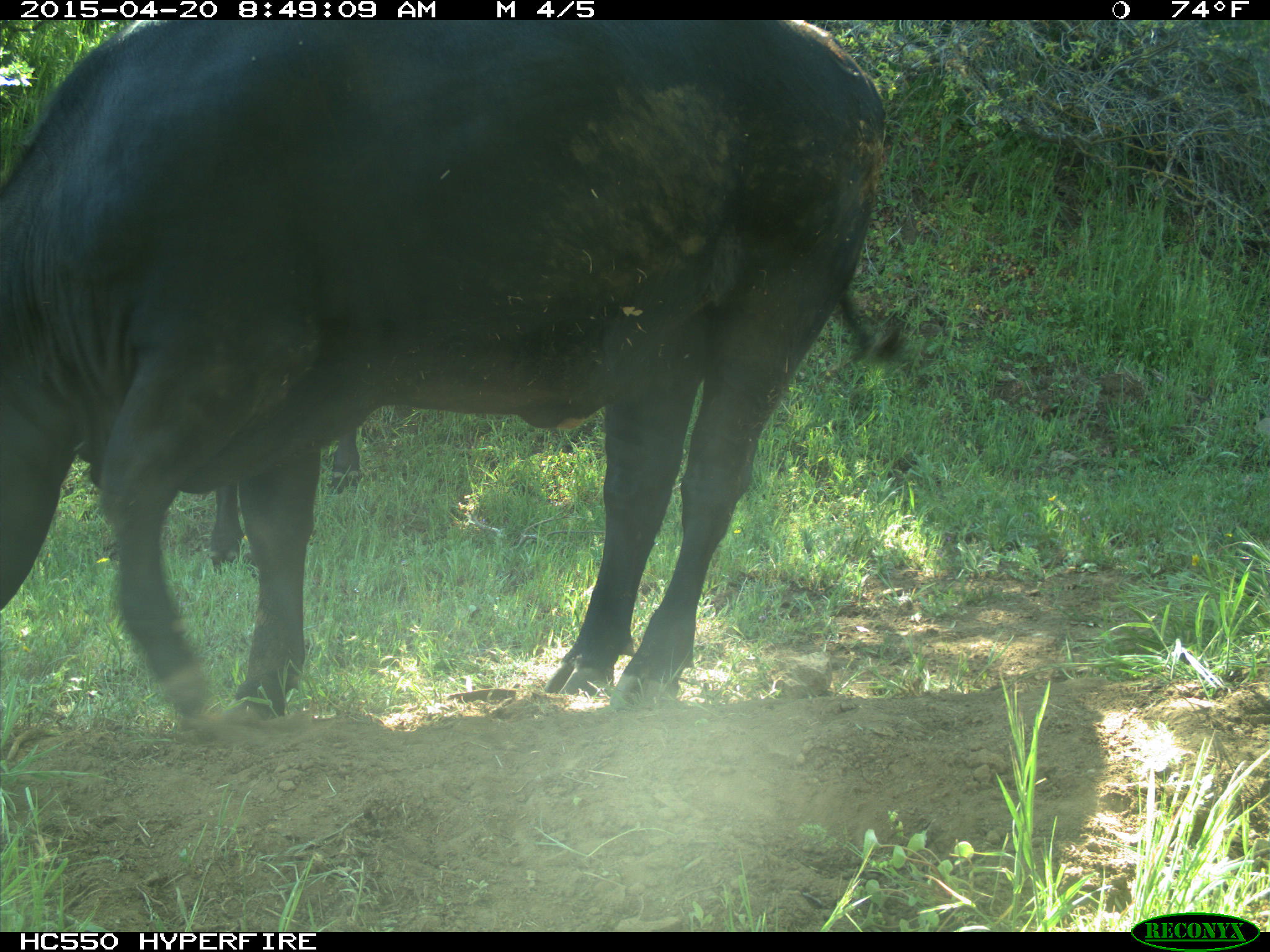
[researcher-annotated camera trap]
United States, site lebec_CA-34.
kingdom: Animalia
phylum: Chordata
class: Mammalia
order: Artiodactyla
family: Bovidae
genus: Bos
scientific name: Bos taurus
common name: domestic cow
Bos taurus (domestic cow).